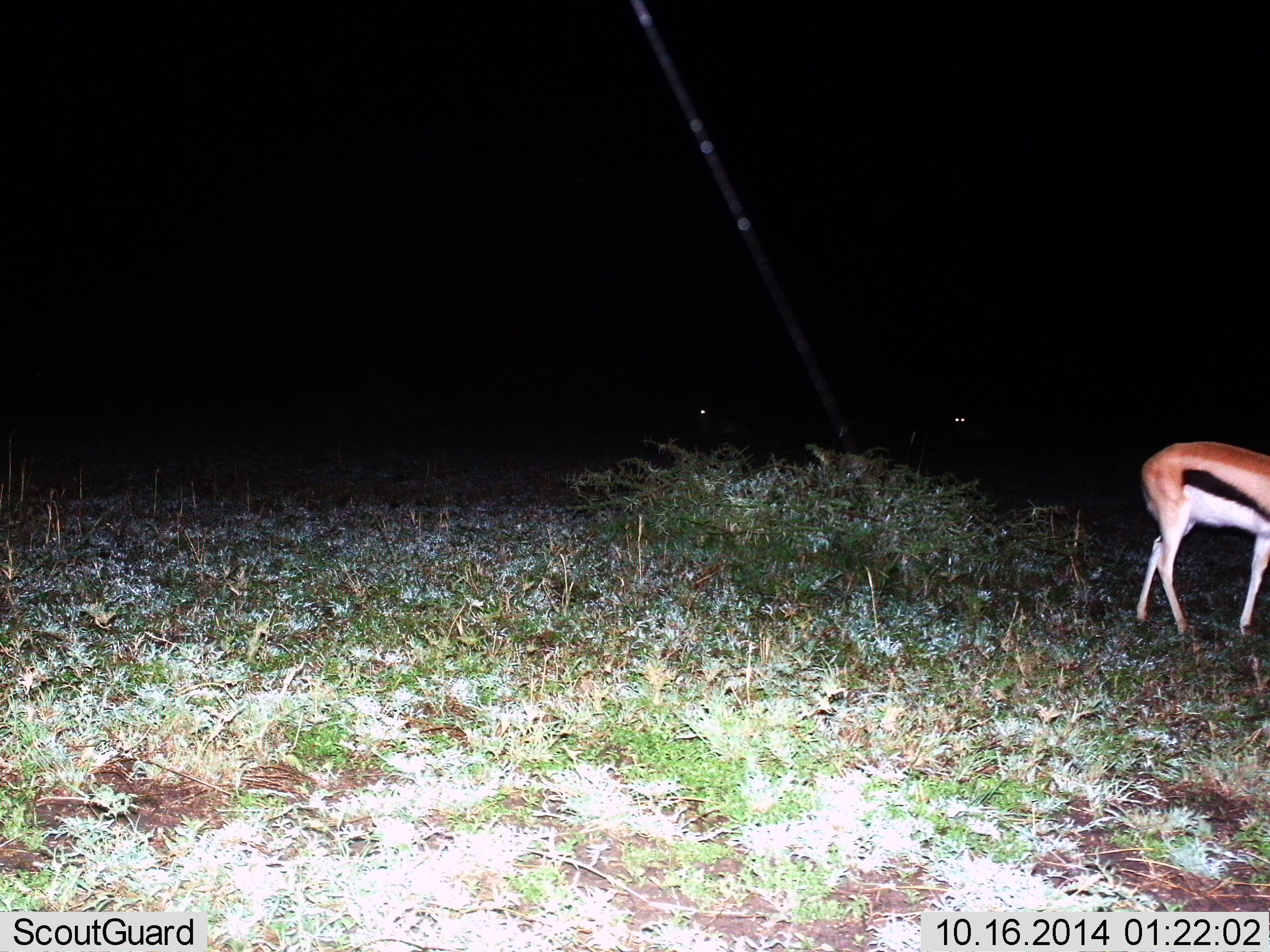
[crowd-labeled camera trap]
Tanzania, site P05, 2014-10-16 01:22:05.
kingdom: Animalia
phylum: Chordata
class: Mammalia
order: Artiodactyla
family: Bovidae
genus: Eudorcas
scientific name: Eudorcas thomsonii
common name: thomson's gazelle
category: gazellethomsons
Gazellethomsons (thomson's gazelle) (Eudorcas thomsonii), count 1. Behavior (volunteer vote fractions): standing 50%, resting 0%, moving 50%, interacting 0%. Young present (vote fraction): 0%. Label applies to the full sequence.